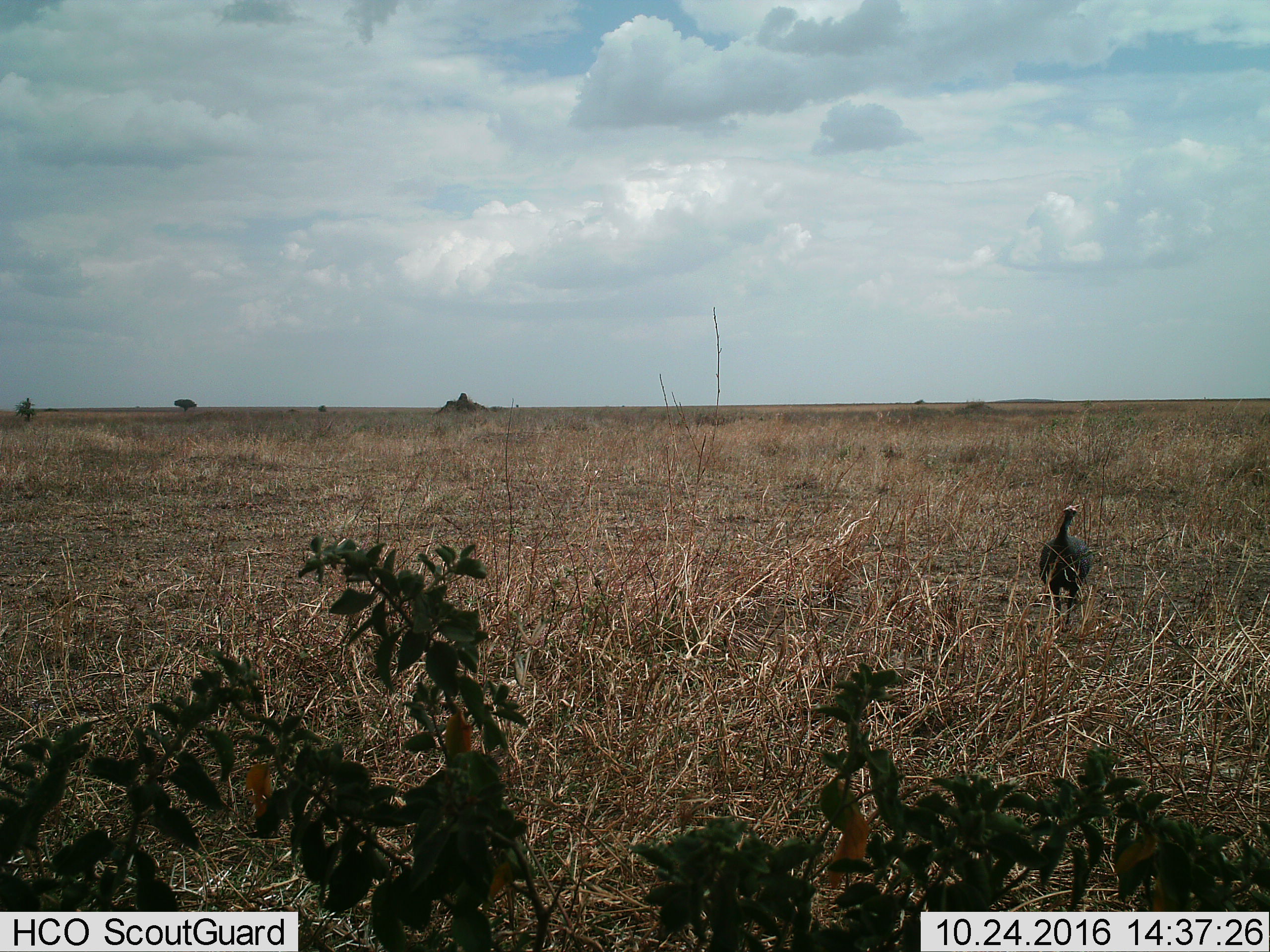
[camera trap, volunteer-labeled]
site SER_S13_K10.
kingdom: Animalia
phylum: Chordata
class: Aves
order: Galliformes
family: Numididae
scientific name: Numididae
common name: guineafowl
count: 1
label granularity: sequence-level